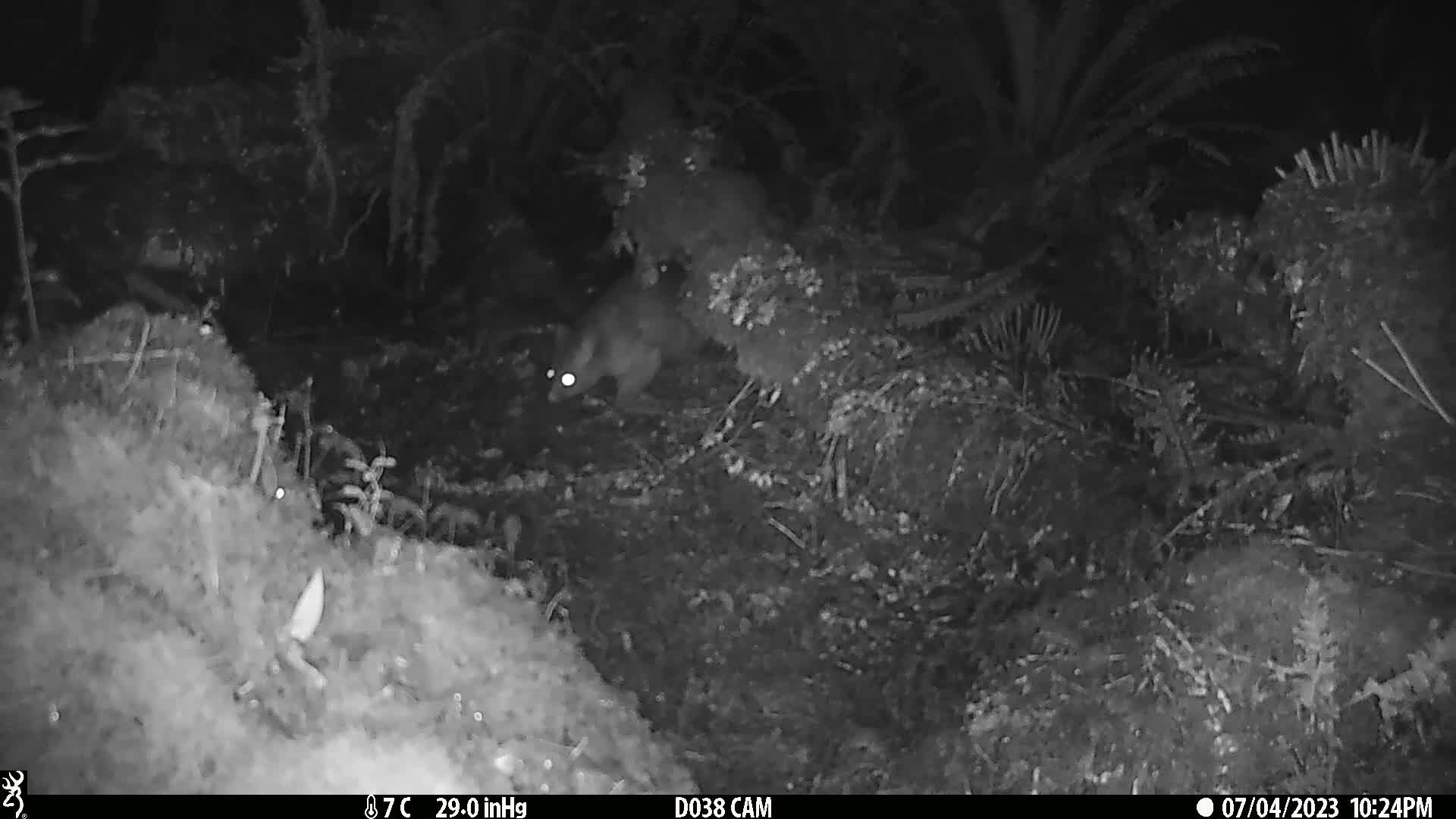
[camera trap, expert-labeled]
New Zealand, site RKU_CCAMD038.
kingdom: Animalia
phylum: Chordata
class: Mammalia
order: Diprotodontia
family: Phalangeridae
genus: Trichosurus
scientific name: Trichosurus vulpecula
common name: common brushtail possum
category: possum